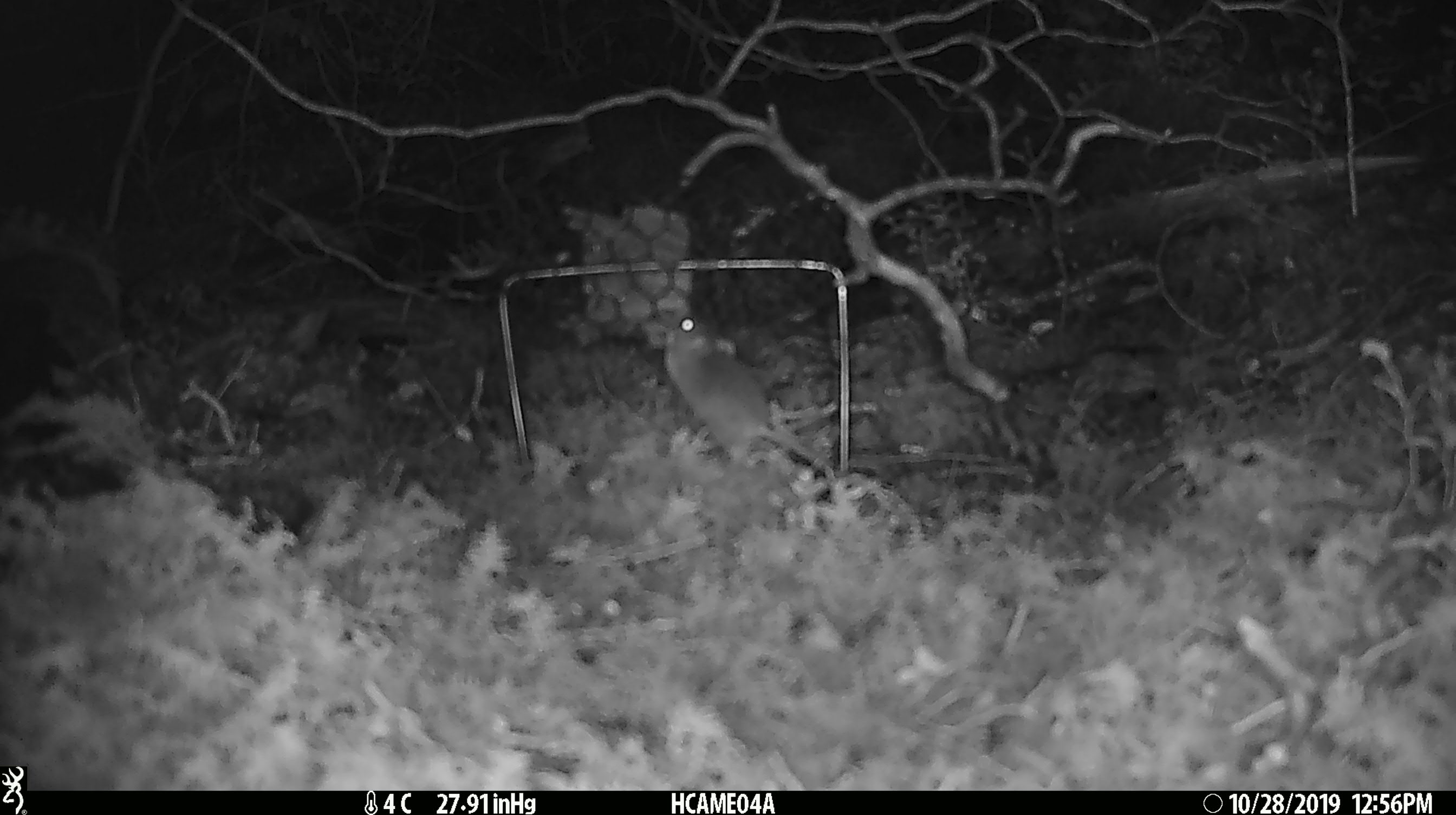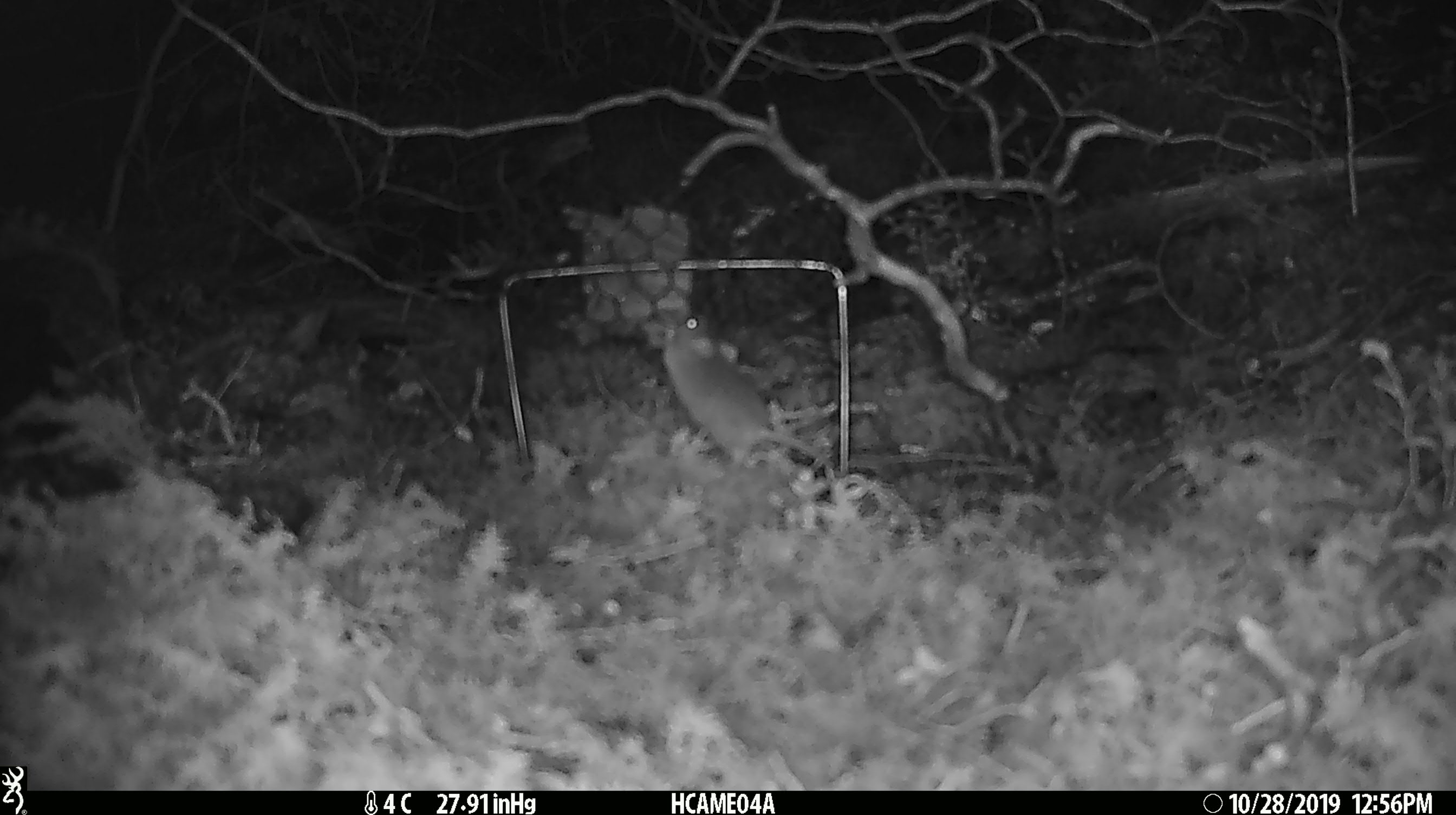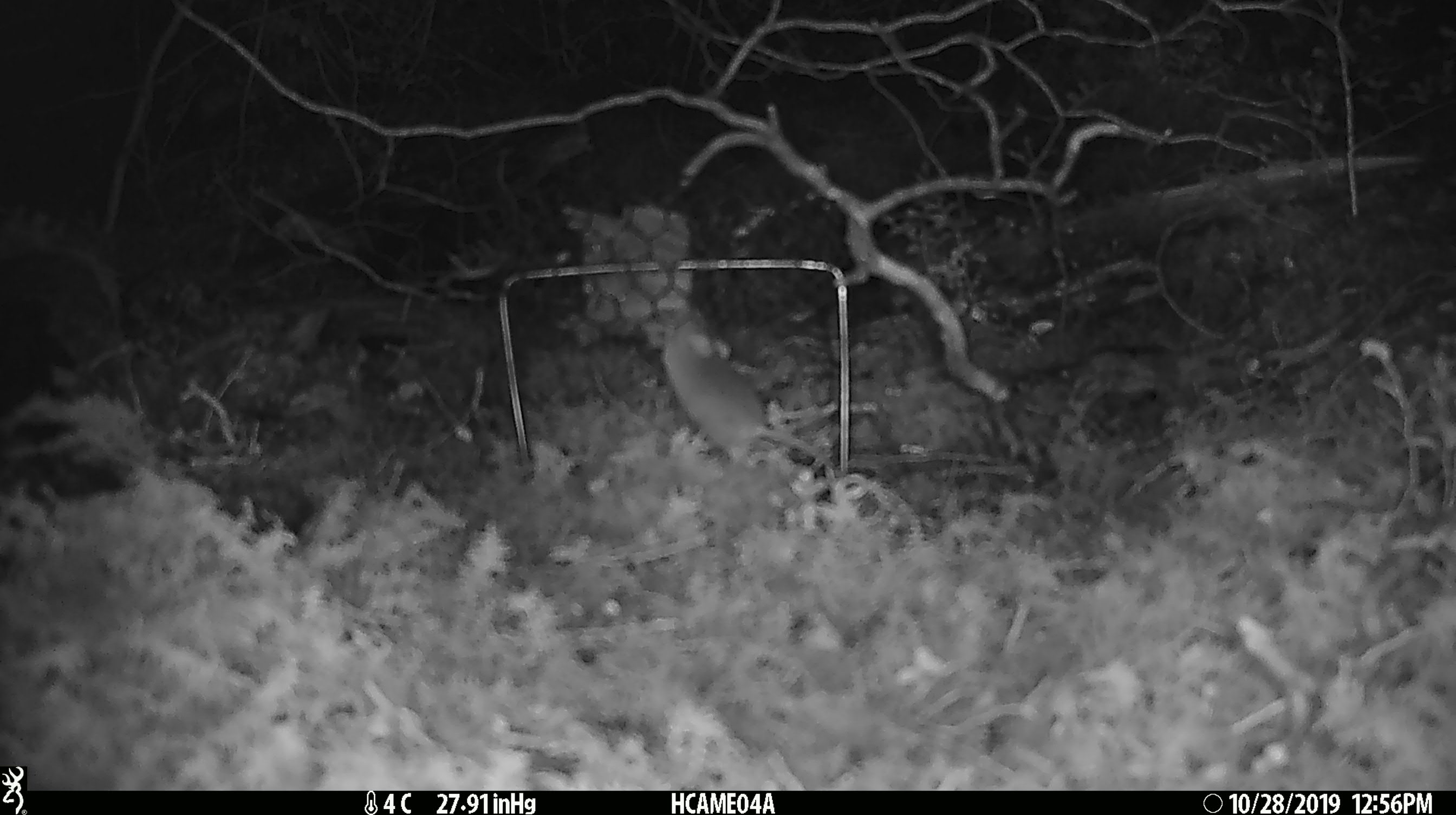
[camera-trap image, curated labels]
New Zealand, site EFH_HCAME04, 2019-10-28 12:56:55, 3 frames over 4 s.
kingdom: Animalia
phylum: Chordata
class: Mammalia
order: Rodentia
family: Muridae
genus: Mus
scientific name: Mus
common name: mouse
Mouse (Mus).